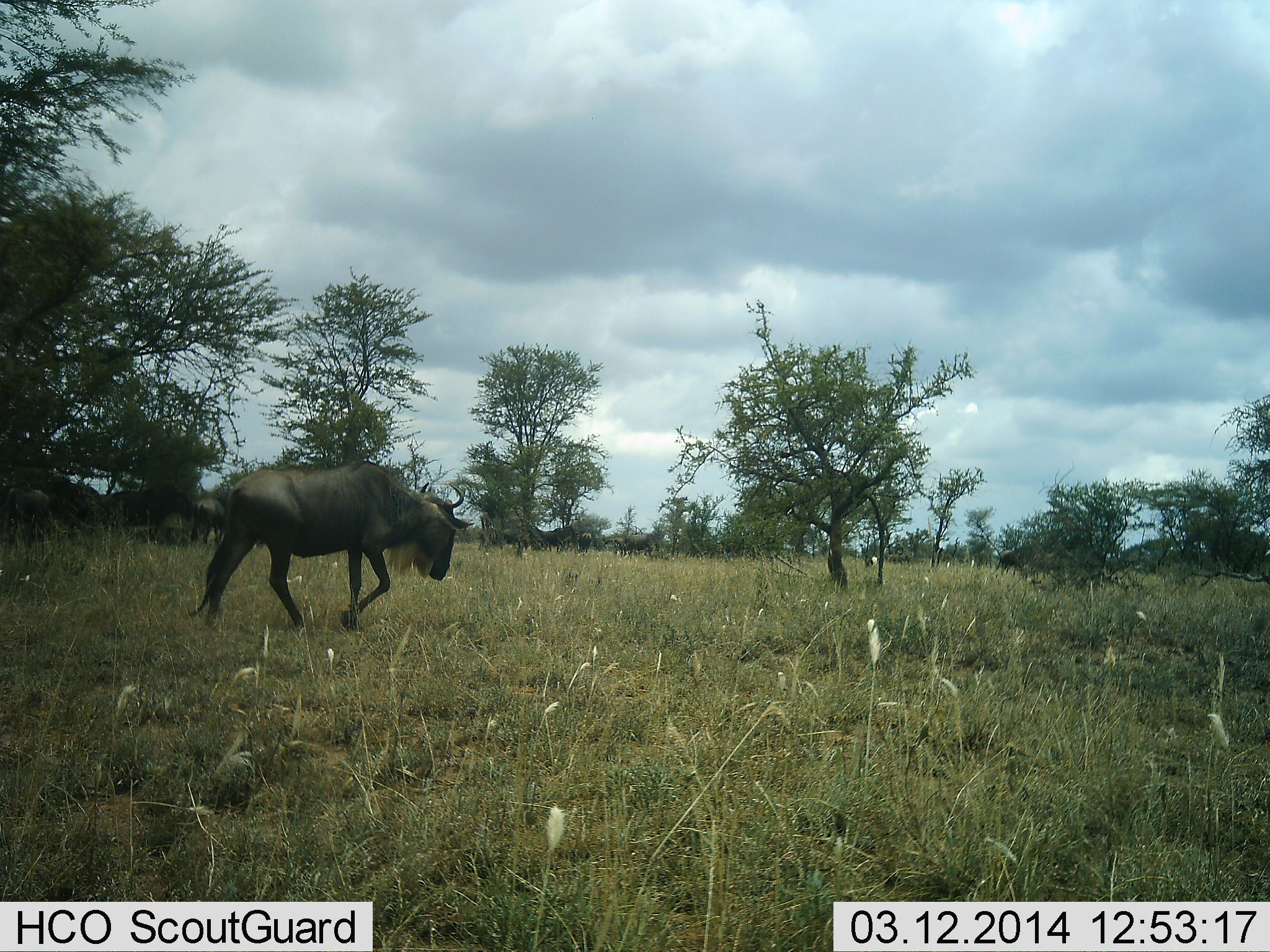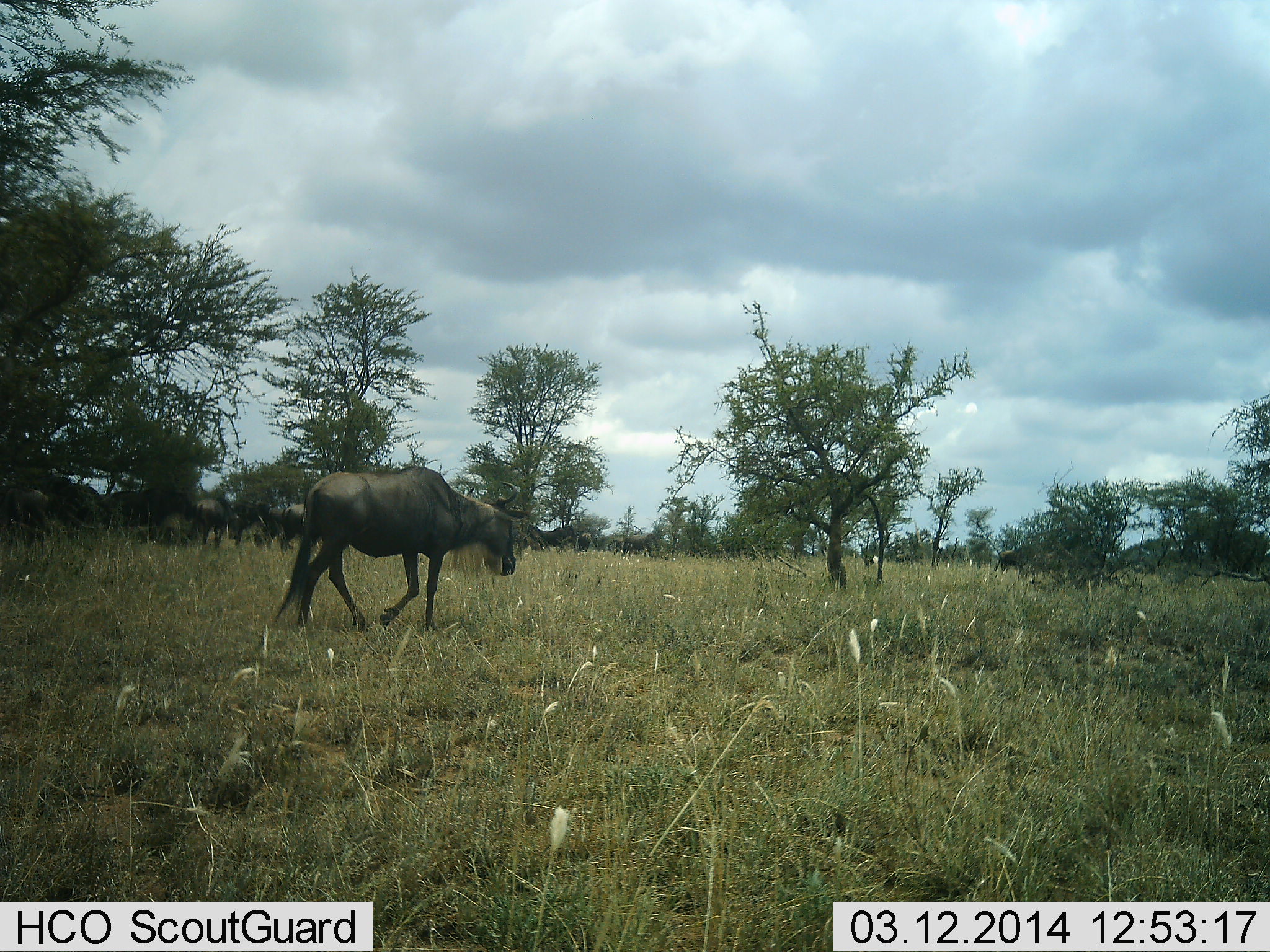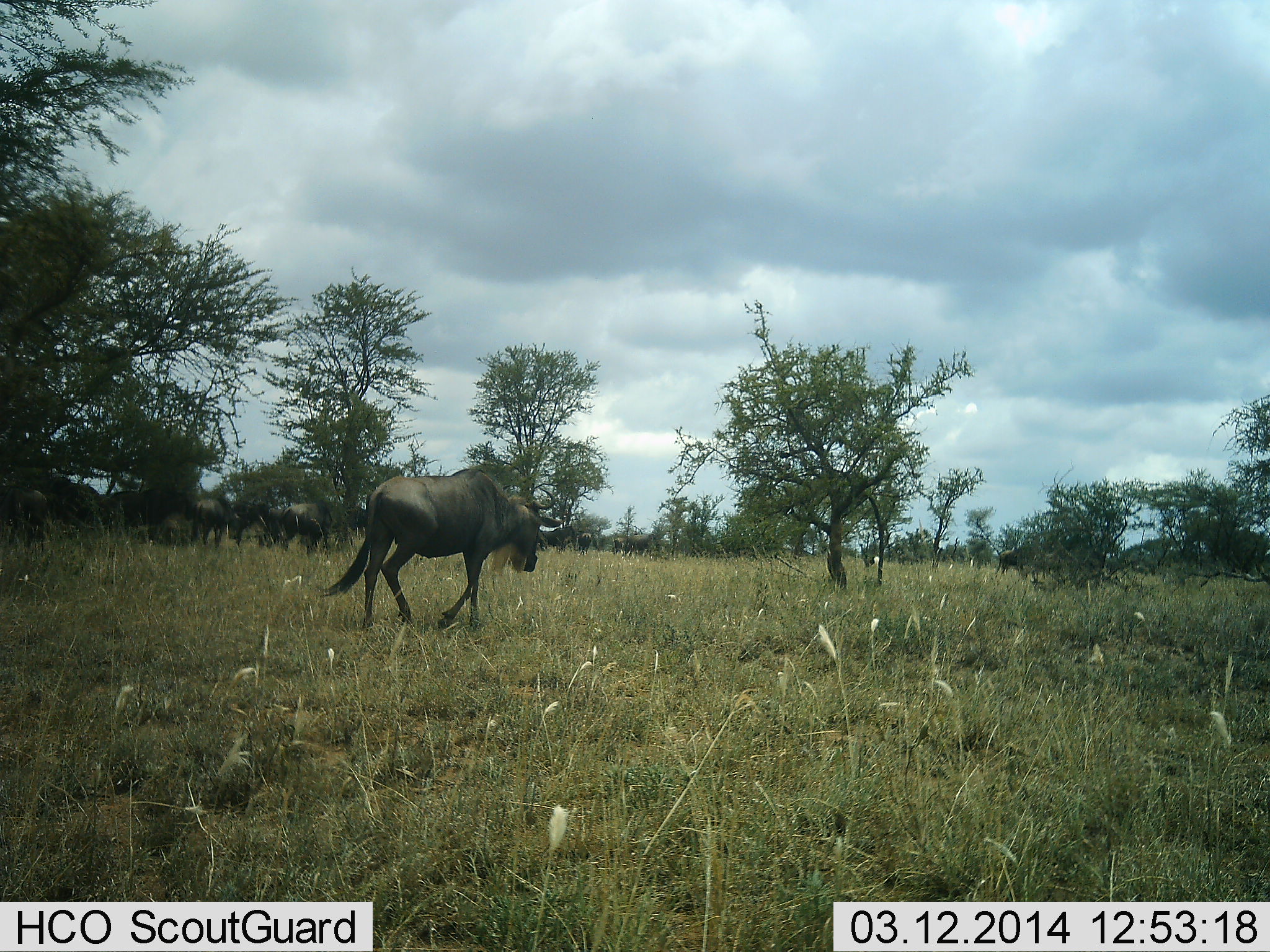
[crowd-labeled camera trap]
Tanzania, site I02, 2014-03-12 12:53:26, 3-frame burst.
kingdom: Animalia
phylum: Chordata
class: Mammalia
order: Artiodactyla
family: Bovidae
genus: Connochaetes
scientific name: Connochaetes taurinus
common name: blue wildebeest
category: wildebeest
Wildebeest (blue wildebeest) (Connochaetes taurinus), count 5. Behavior (volunteer vote fractions): standing 40%, resting 0%, moving 100%, interacting 0%. Young present (vote fraction): 0%. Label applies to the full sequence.